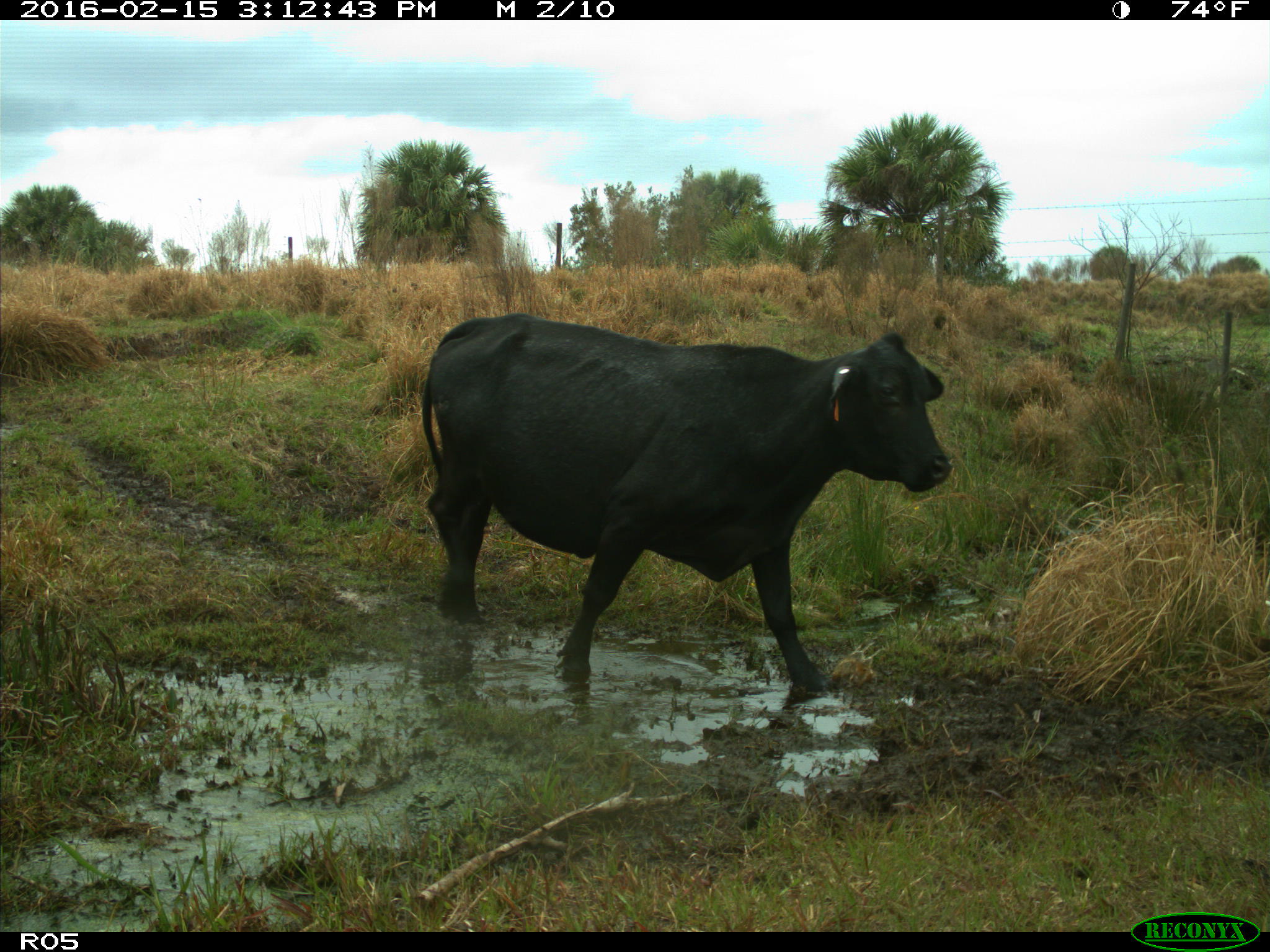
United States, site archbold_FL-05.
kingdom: Animalia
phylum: Chordata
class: Mammalia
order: Artiodactyla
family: Bovidae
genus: Bos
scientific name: Bos taurus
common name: domestic cow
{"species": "Bos taurus (domestic cow)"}